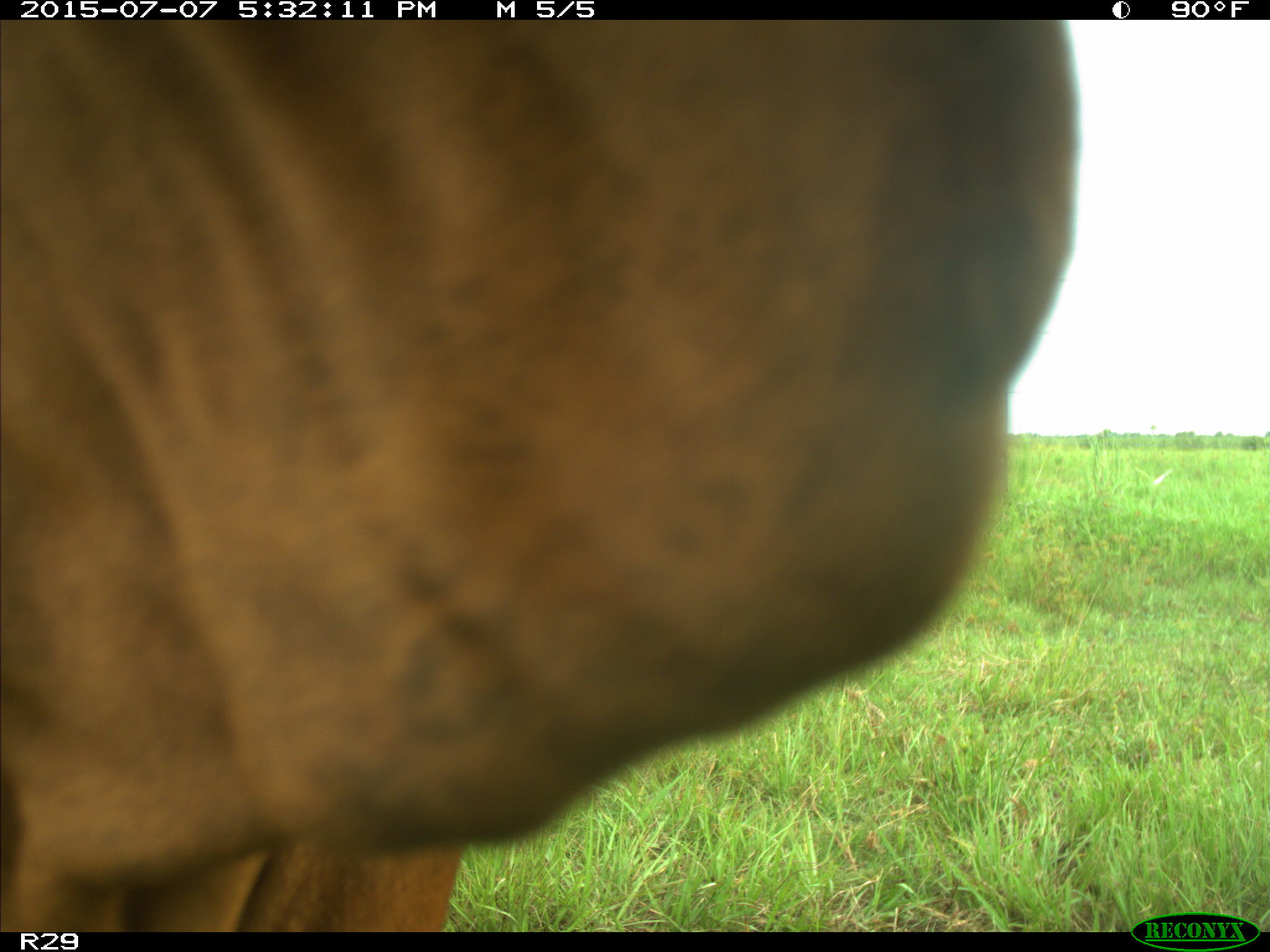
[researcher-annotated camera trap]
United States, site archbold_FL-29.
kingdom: Animalia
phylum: Chordata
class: Mammalia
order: Artiodactyla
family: Bovidae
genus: Bos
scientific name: Bos taurus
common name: domestic cow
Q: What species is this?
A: Bos taurus (domestic cow).